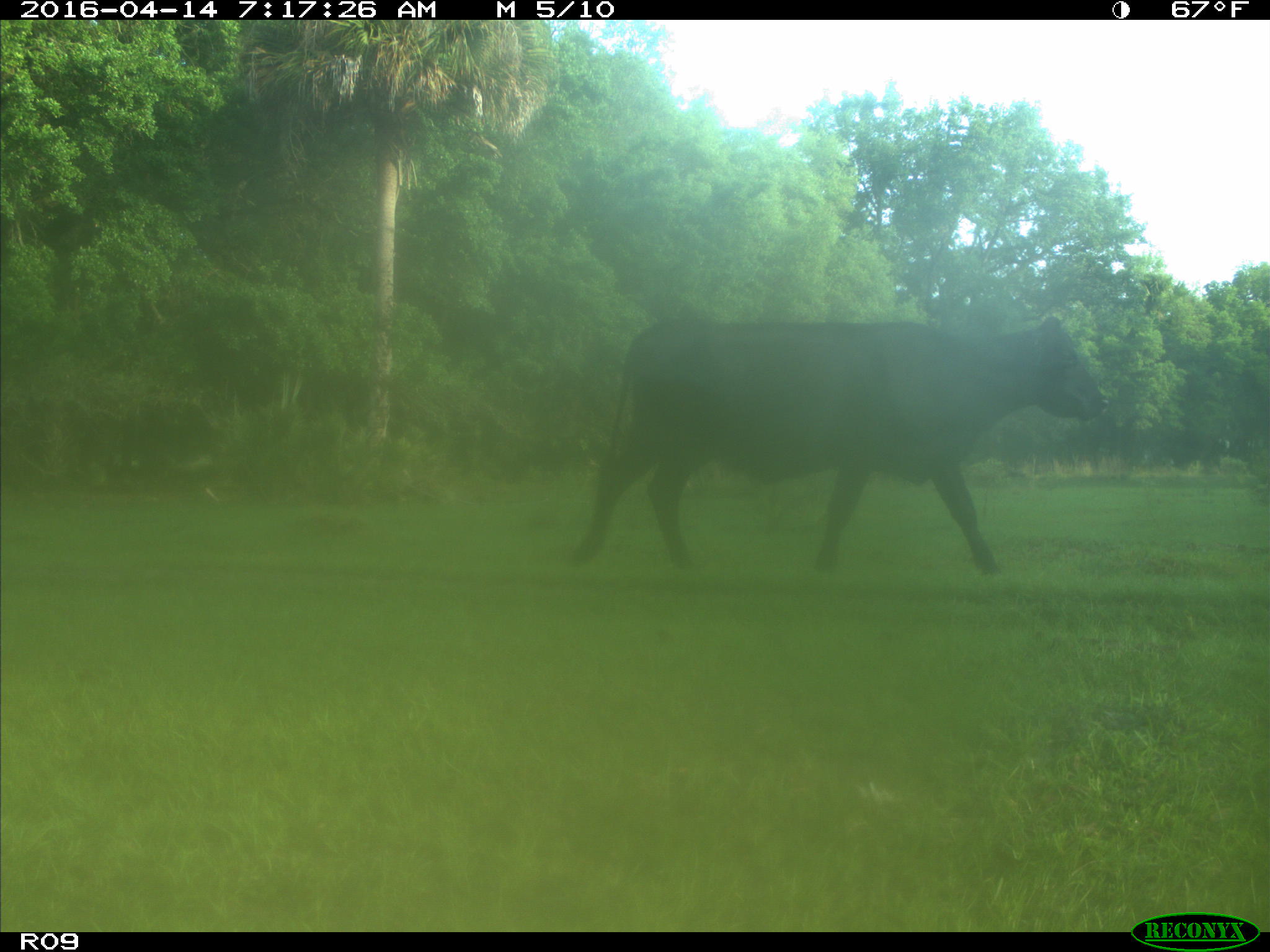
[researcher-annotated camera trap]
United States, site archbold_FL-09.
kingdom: Animalia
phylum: Chordata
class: Mammalia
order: Artiodactyla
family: Bovidae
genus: Bos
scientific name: Bos taurus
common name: domestic cow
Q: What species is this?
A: Bos taurus (domestic cow).